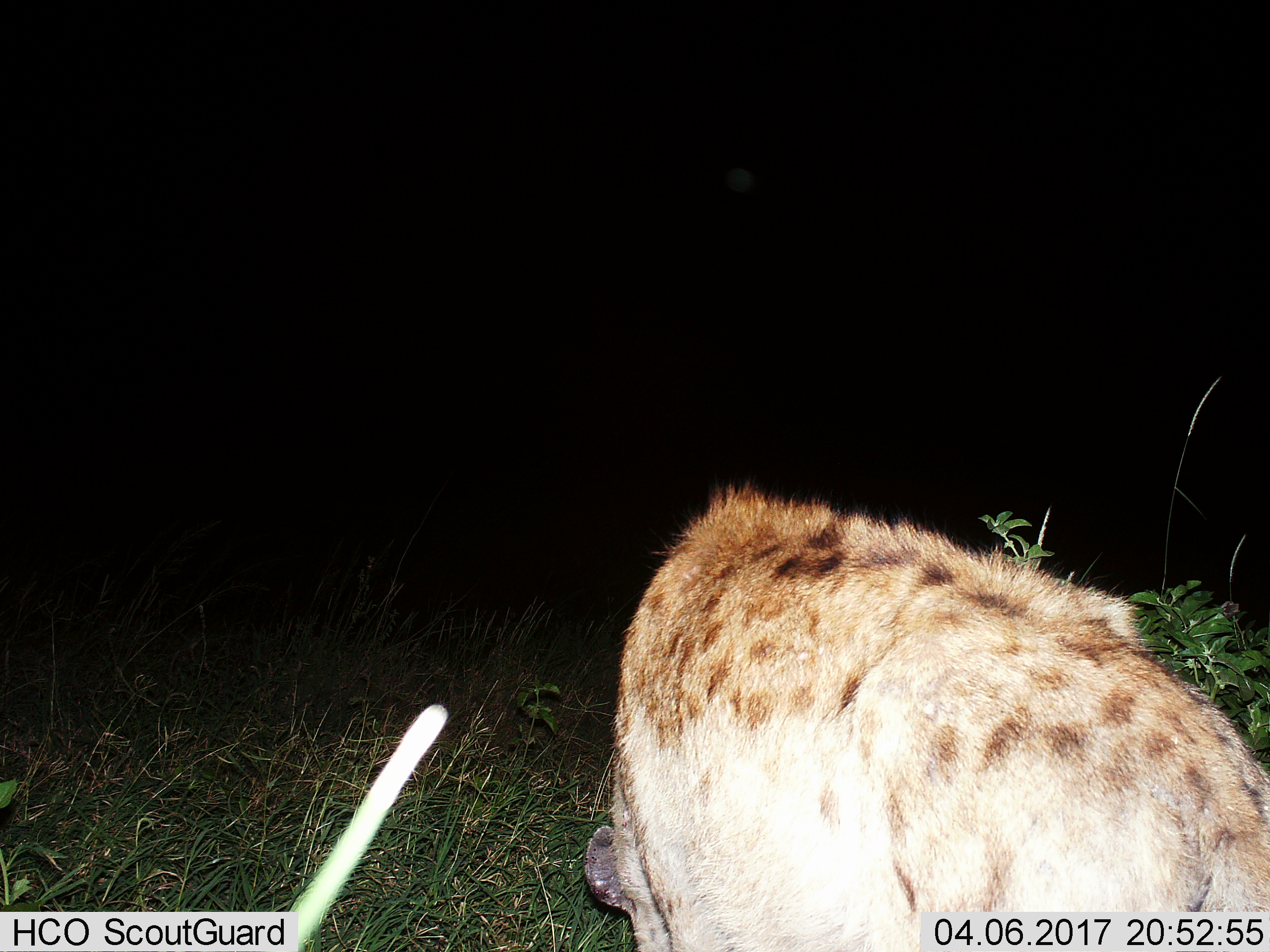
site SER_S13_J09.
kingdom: Animalia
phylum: Chordata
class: Mammalia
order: Carnivora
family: Hyaenidae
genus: Crocuta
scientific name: Crocuta crocuta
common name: spotted hyena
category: hyenaspotted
Hyenaspotted (spotted hyena) (Crocuta crocuta), count 1. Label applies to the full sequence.